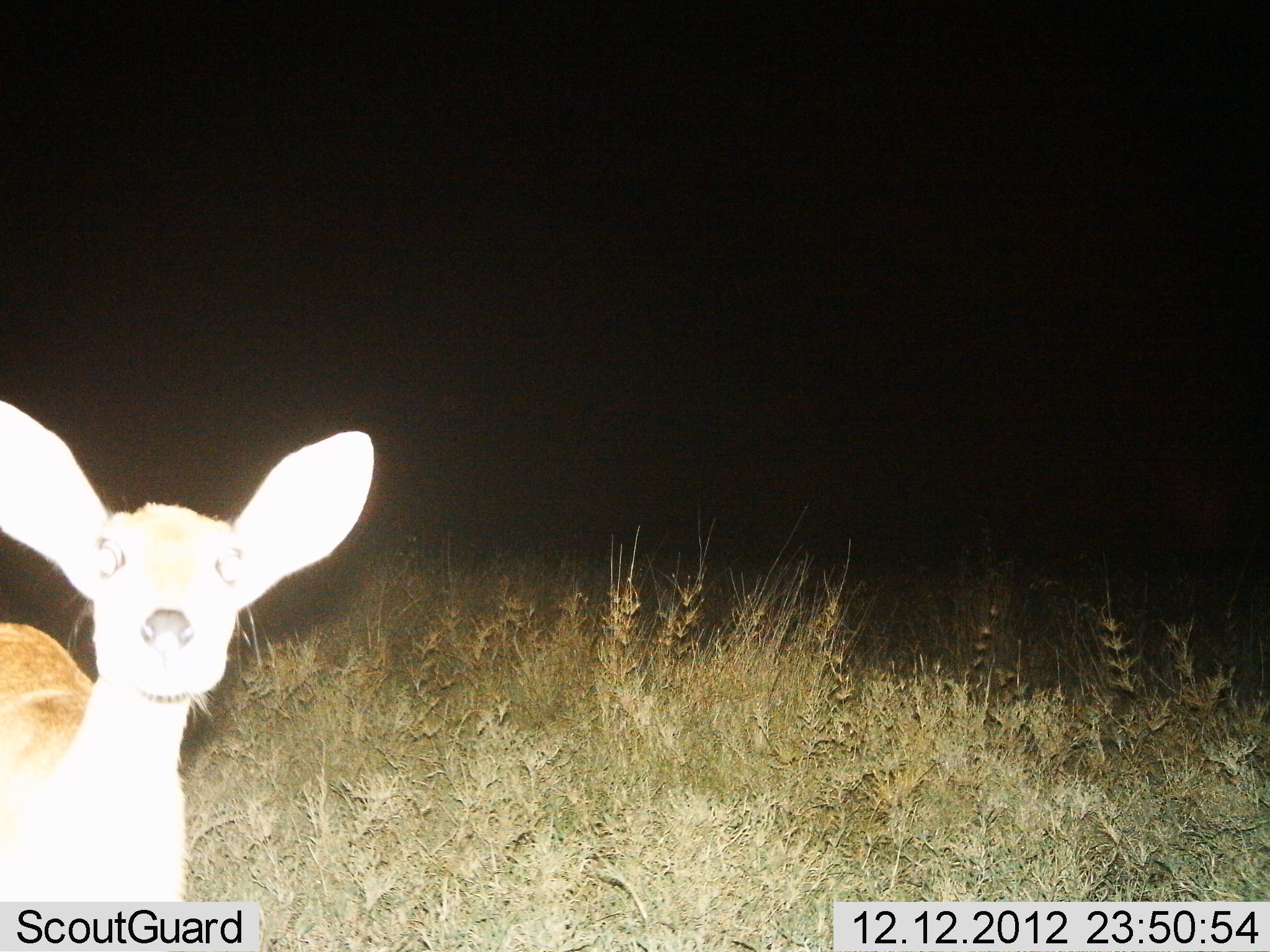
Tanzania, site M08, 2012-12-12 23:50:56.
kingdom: Animalia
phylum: Chordata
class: Mammalia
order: Artiodactyla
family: Bovidae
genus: Redunca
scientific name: Redunca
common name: reedbuck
Reedbuck (Redunca), count 1. Behavior (volunteer vote fractions): standing 100%, resting 0%, moving 0%, interacting 0%. Young present (vote fraction): 0%. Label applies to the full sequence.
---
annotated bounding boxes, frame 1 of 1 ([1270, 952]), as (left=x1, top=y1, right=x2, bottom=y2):
animal: (left=1, top=396, right=374, bottom=902)